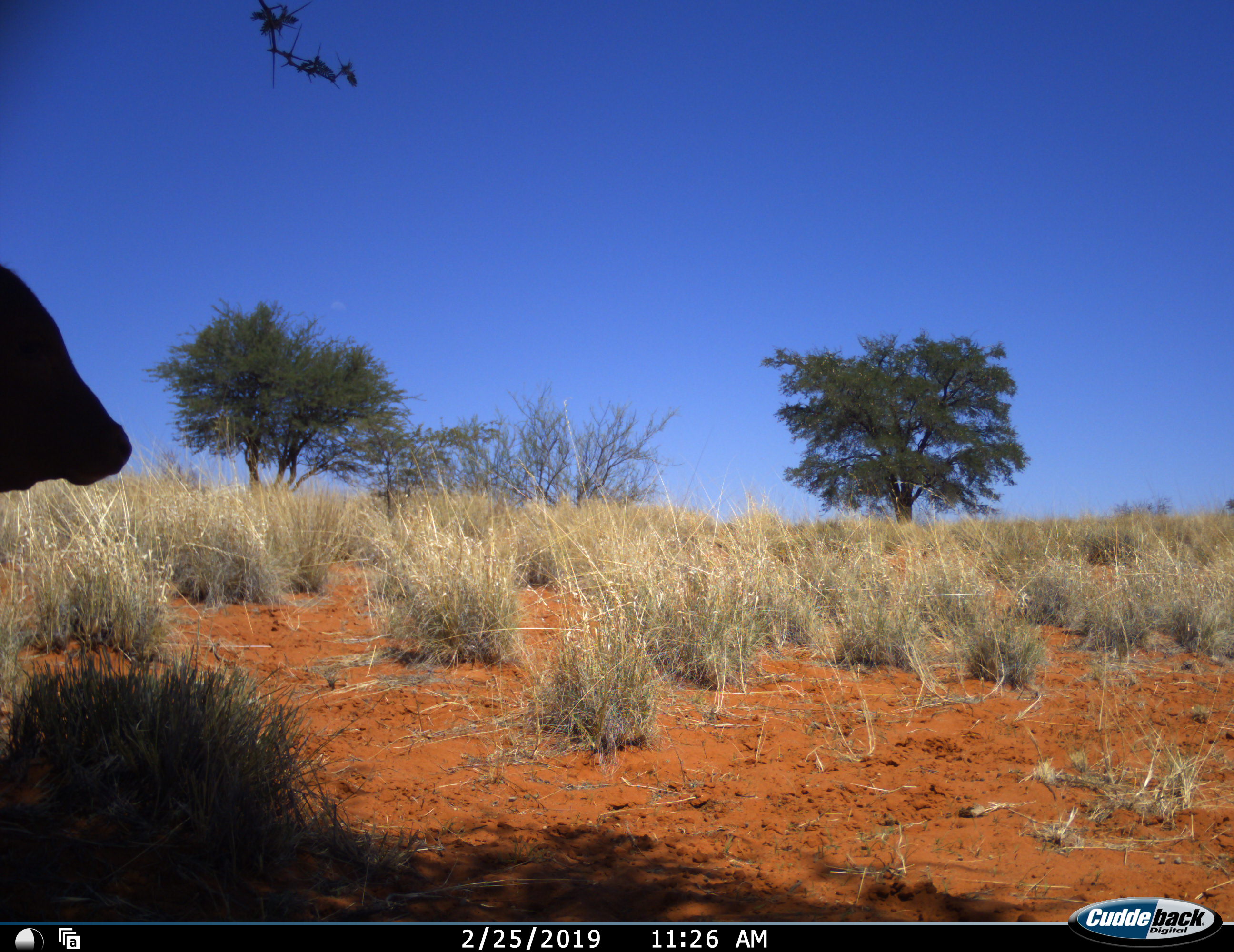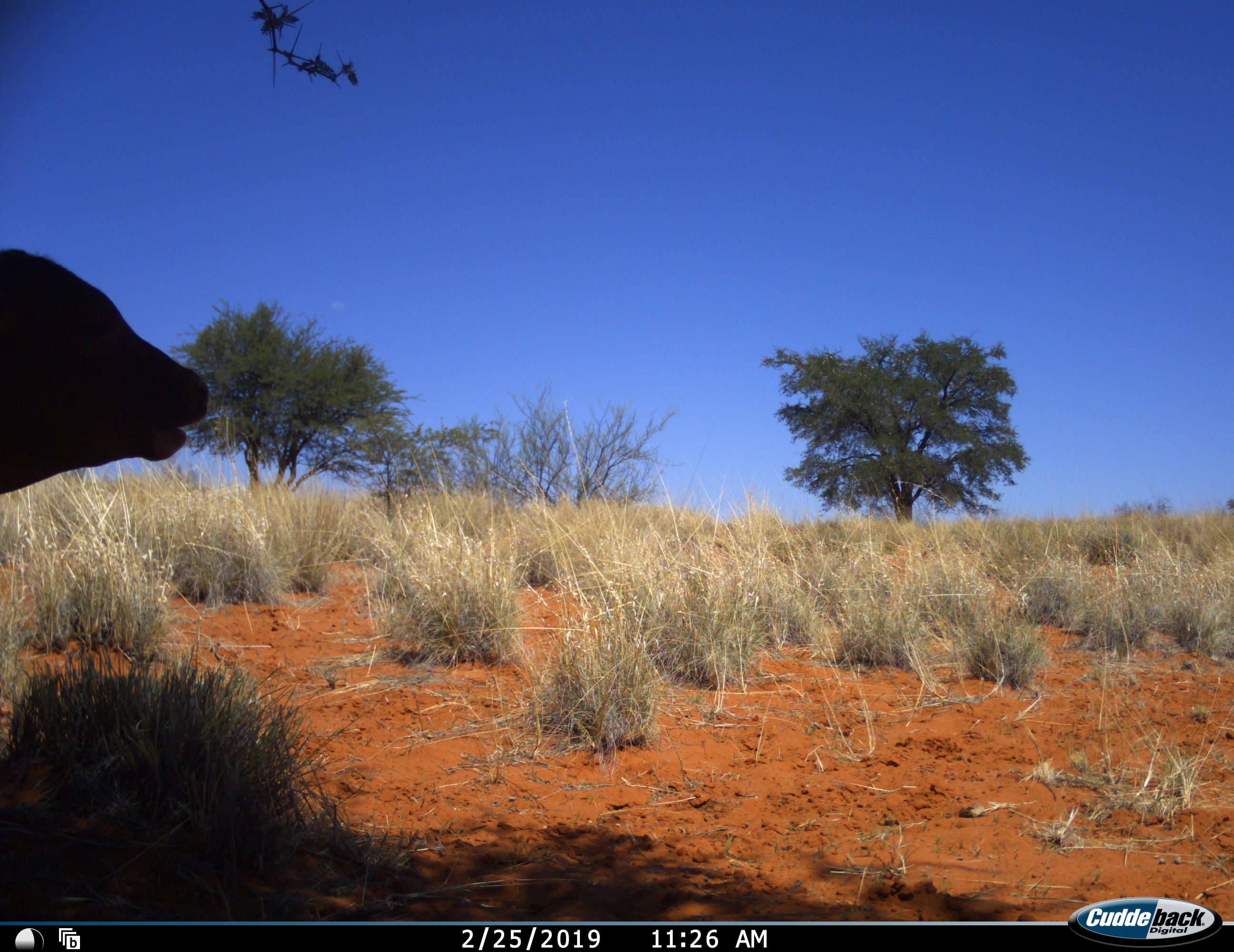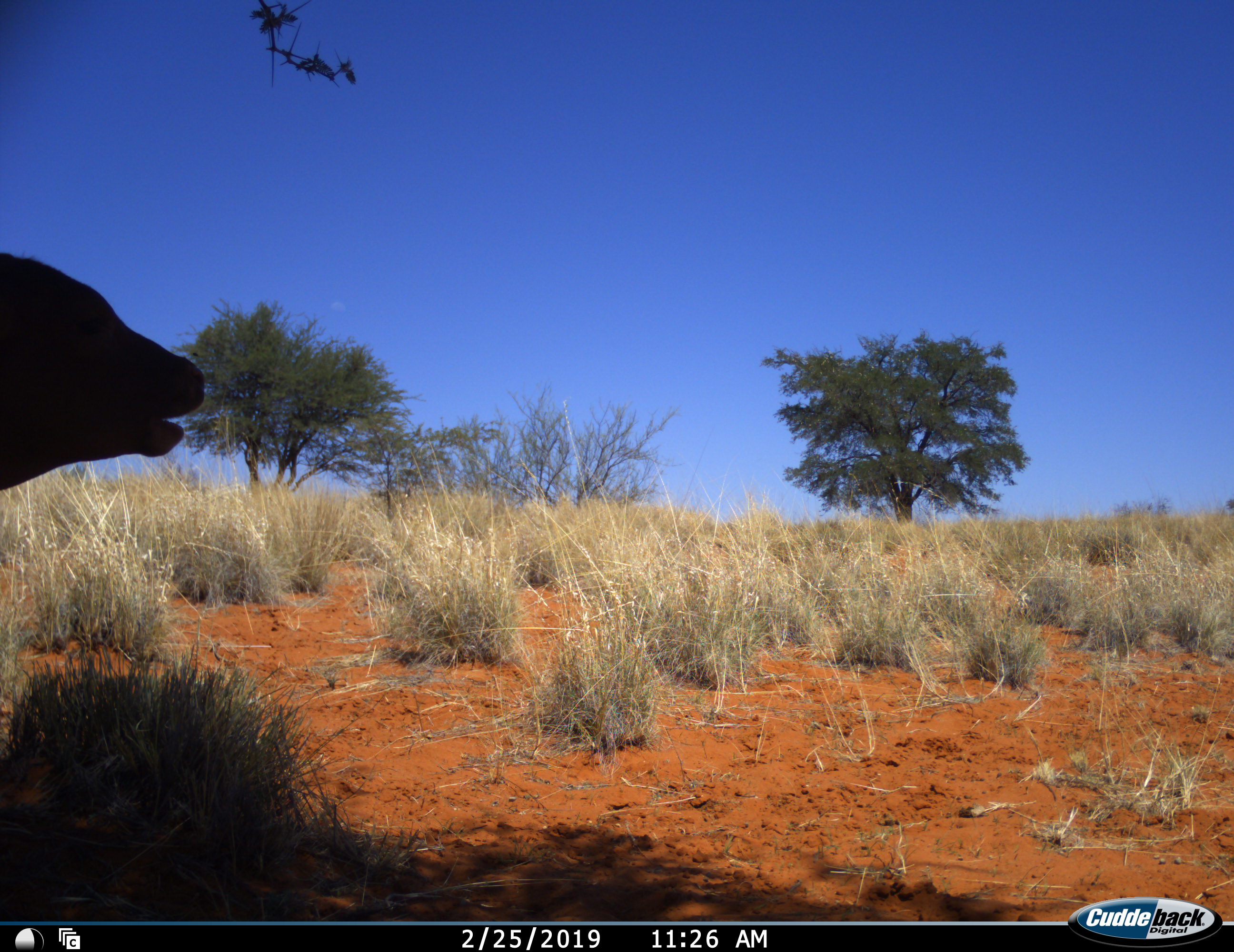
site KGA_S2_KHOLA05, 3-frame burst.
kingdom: Animalia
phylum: Chordata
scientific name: Vertebrata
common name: domestic animal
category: domesticanimal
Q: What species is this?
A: Domesticanimal (domestic animal) (Vertebrata).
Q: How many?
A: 1.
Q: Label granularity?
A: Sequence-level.